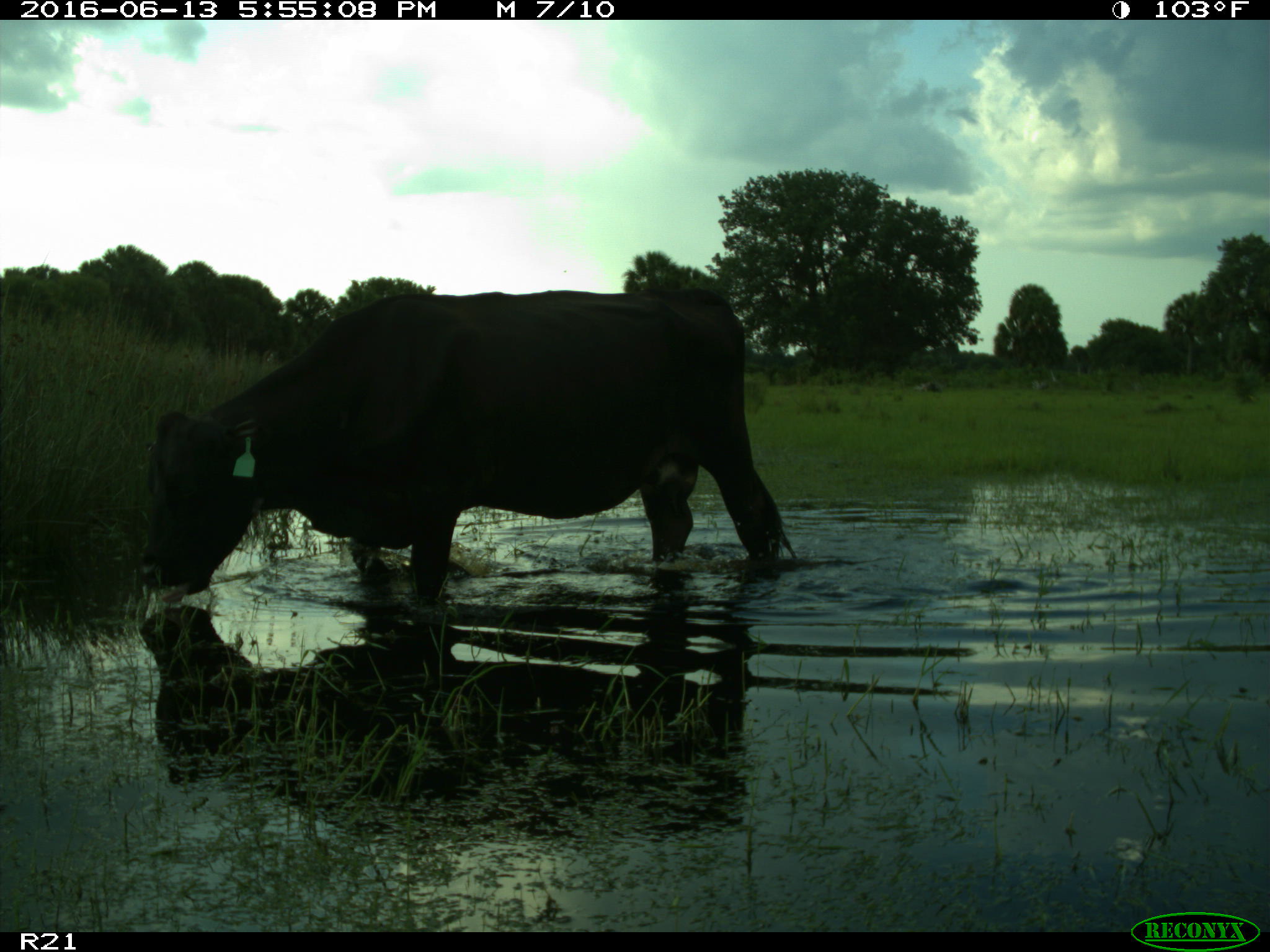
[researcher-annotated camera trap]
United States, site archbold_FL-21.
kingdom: Animalia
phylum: Chordata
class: Mammalia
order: Artiodactyla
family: Bovidae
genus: Bos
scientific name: Bos taurus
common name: domestic cow